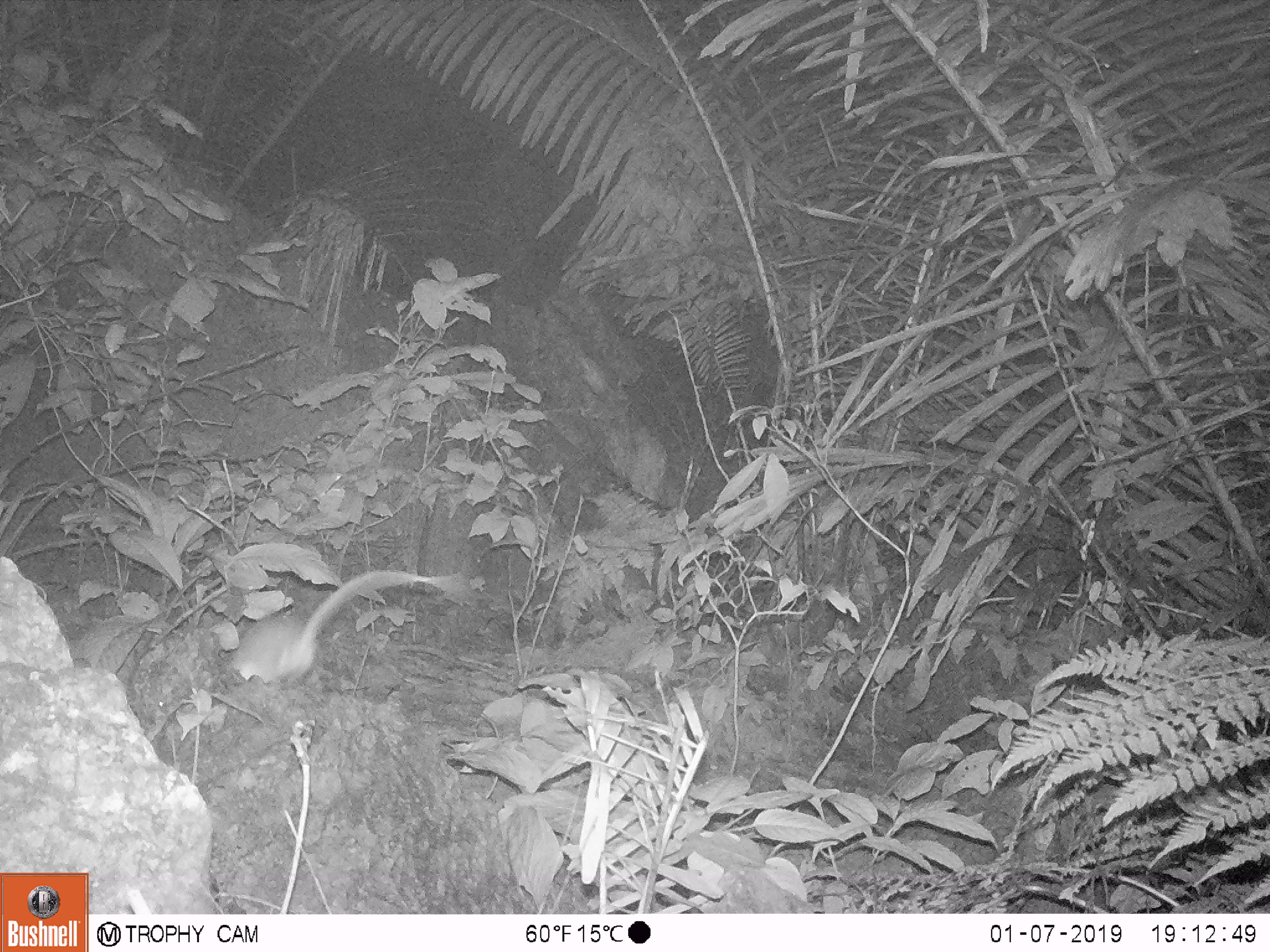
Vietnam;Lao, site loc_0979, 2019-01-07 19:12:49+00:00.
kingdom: Animalia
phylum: Chordata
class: Mammalia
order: Rodentia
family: Muridae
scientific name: Muridae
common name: old-world mice and rats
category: unidentified murid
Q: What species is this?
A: Unidentified murid (old-world mice and rats) (Muridae).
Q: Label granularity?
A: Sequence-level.